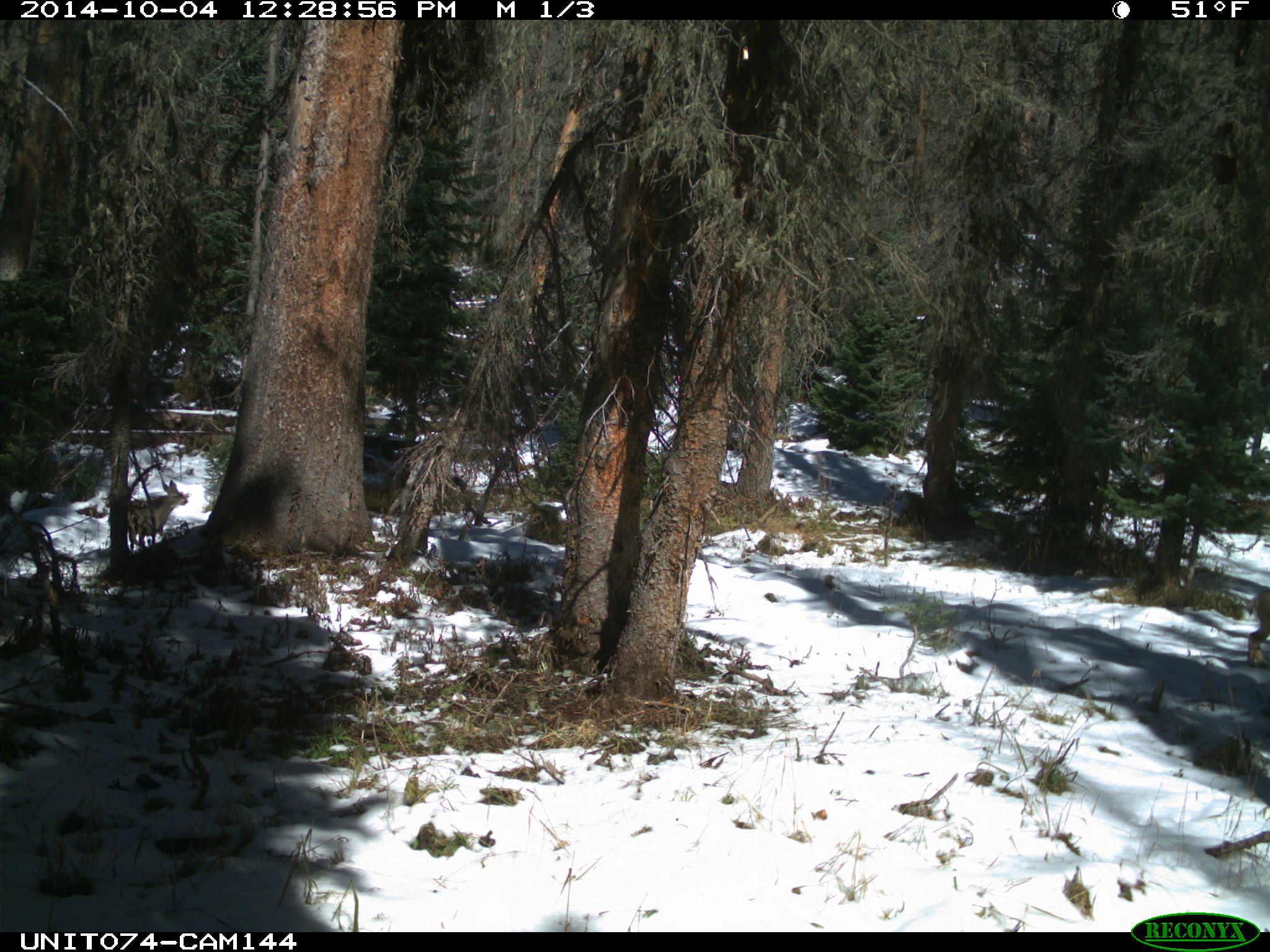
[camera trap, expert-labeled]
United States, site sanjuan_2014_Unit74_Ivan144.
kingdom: Animalia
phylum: Chordata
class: Mammalia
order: Artiodactyla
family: Cervidae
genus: Odocoileus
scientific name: Odocoileus hemionus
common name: mule deer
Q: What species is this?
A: Odocoileus hemionus (mule deer).